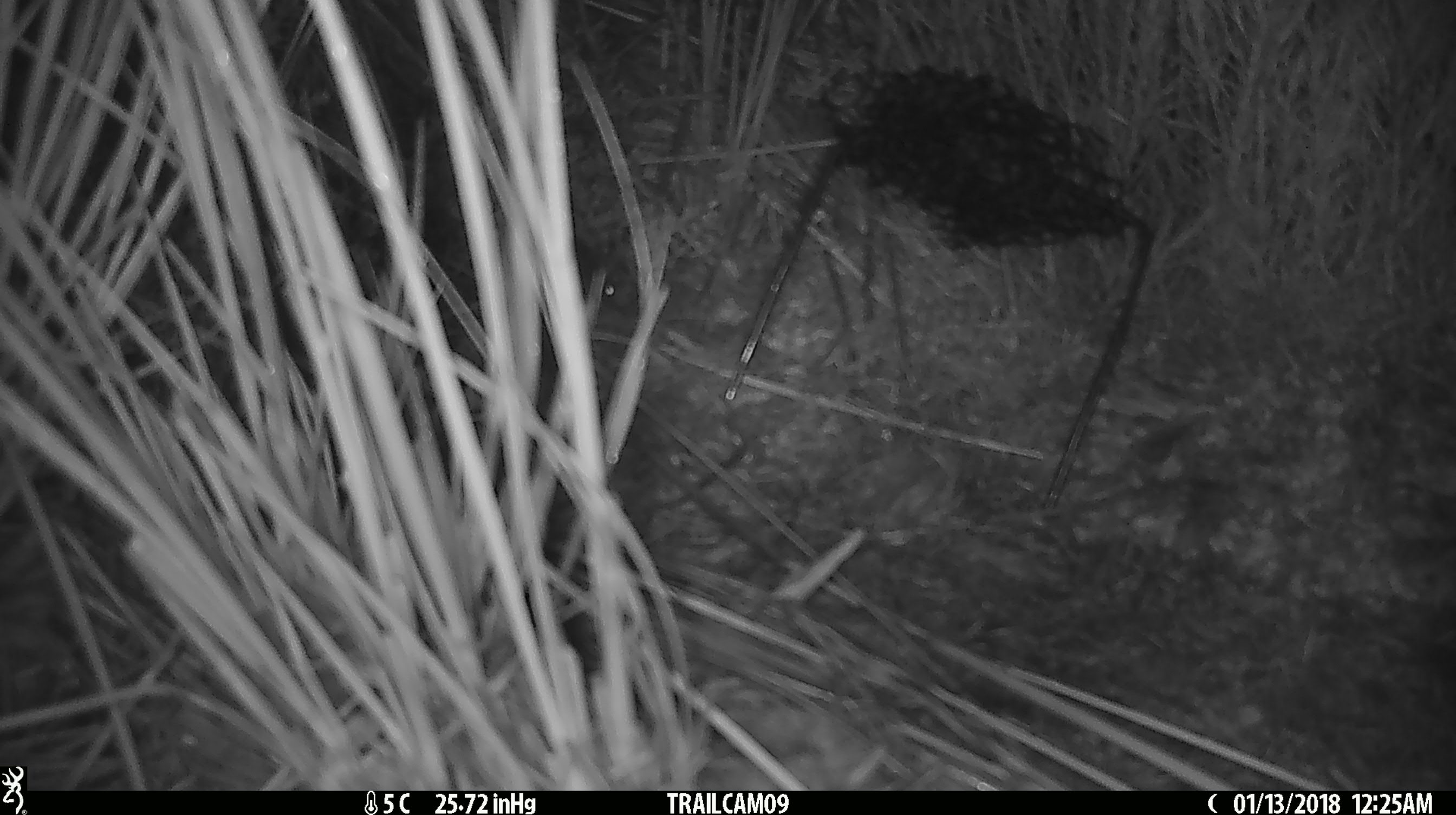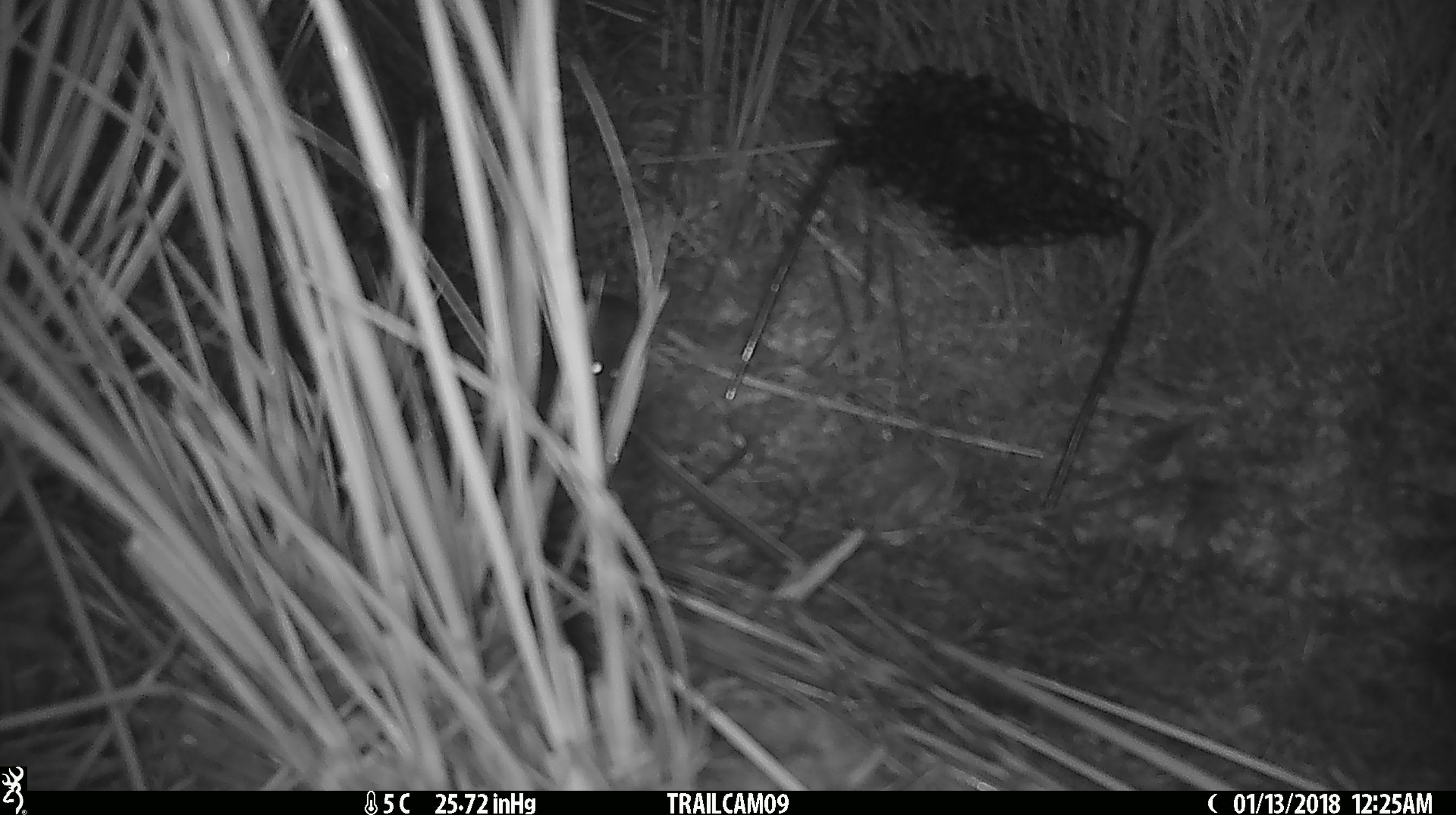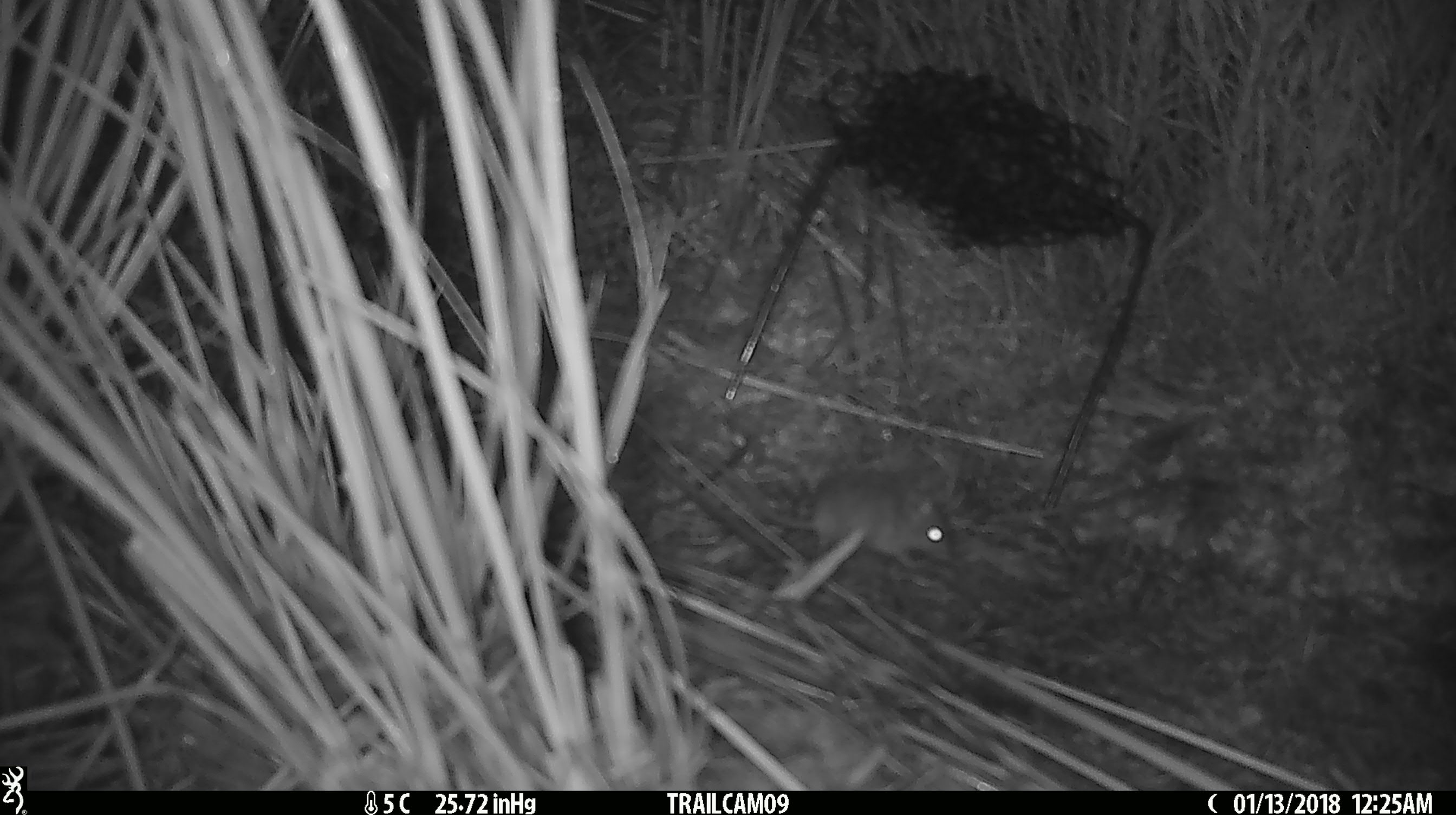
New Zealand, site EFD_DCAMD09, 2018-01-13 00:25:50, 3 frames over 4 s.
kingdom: Animalia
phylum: Chordata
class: Mammalia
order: Rodentia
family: Muridae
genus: Mus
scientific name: Mus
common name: mouse